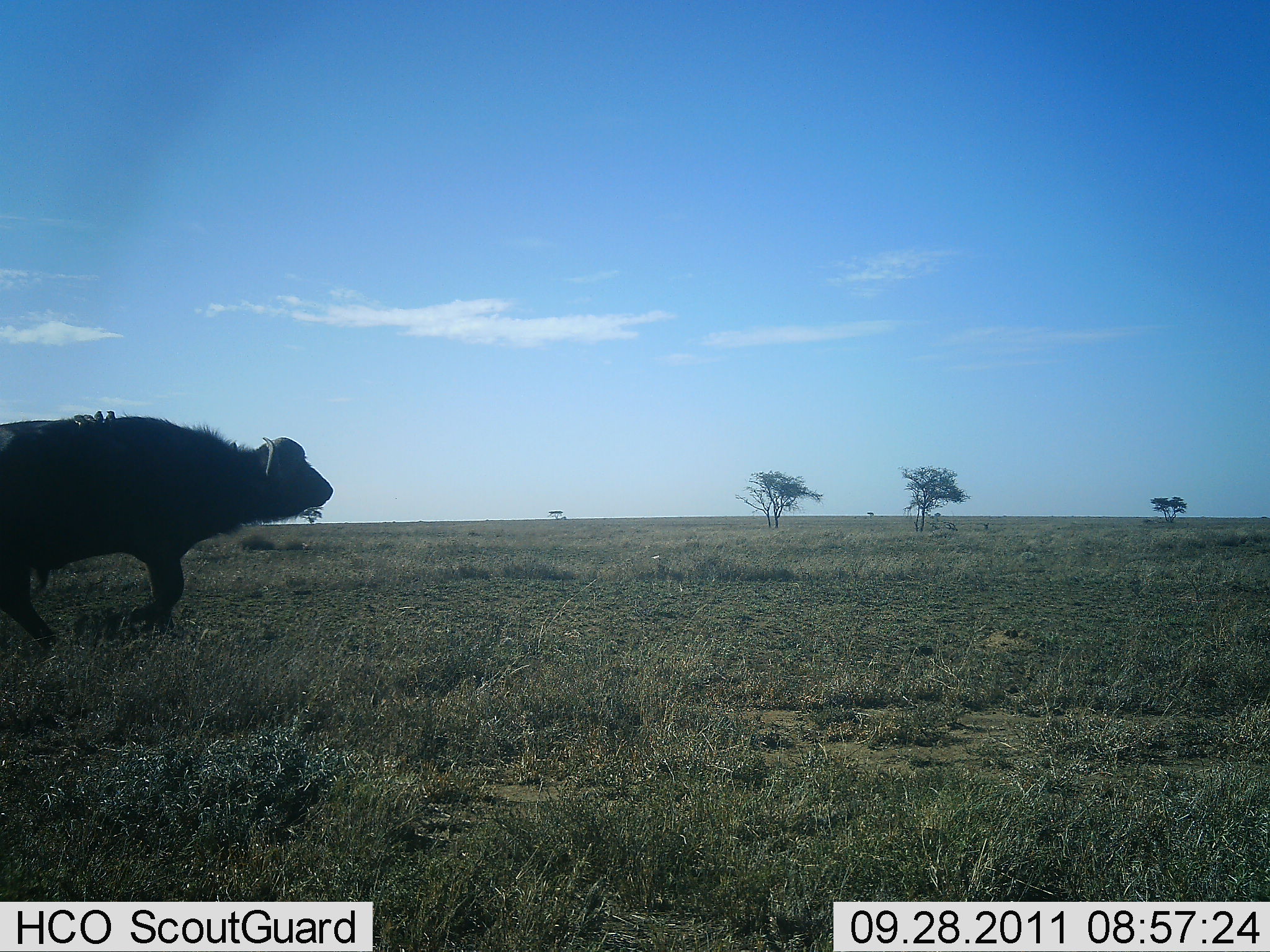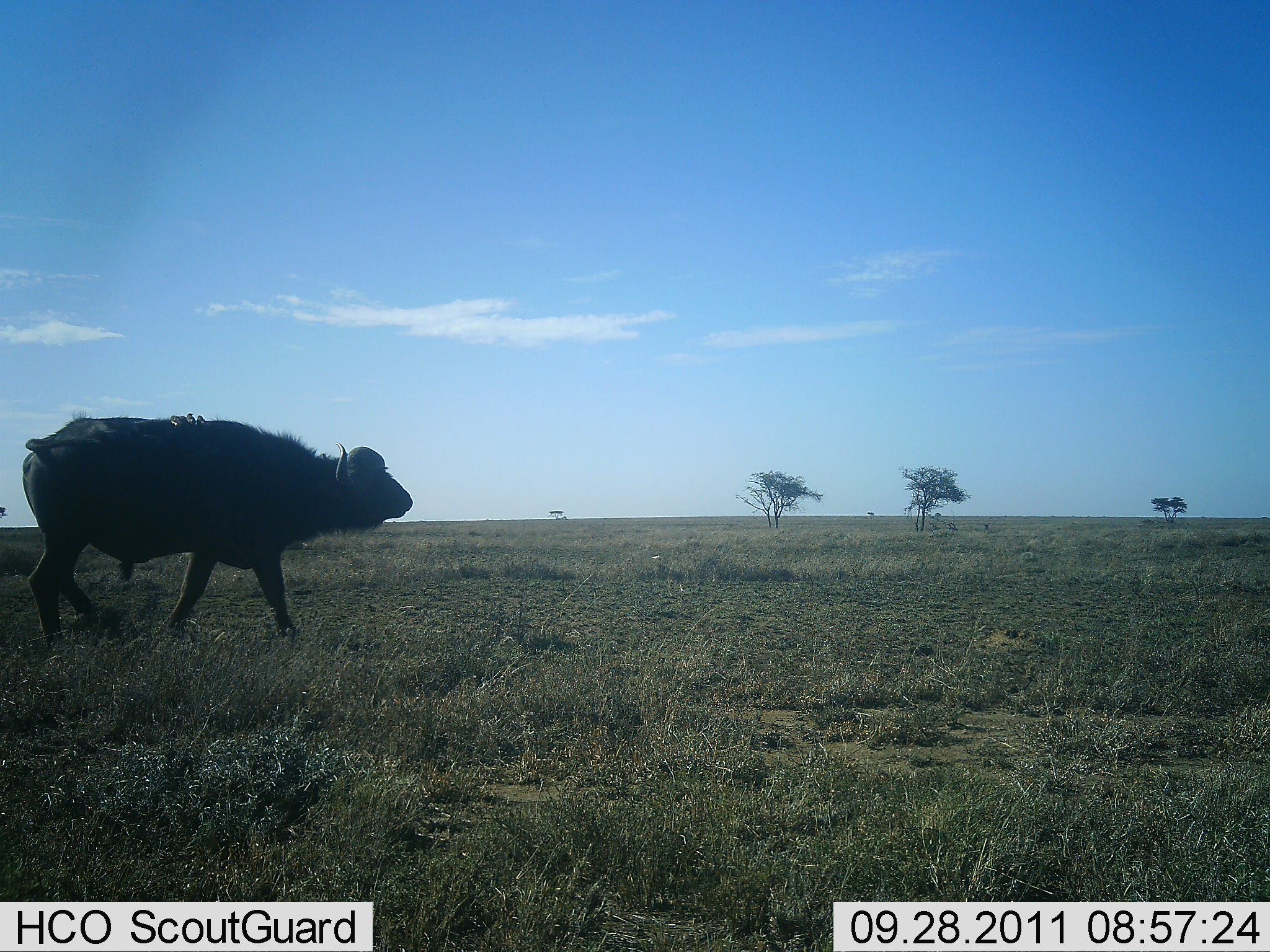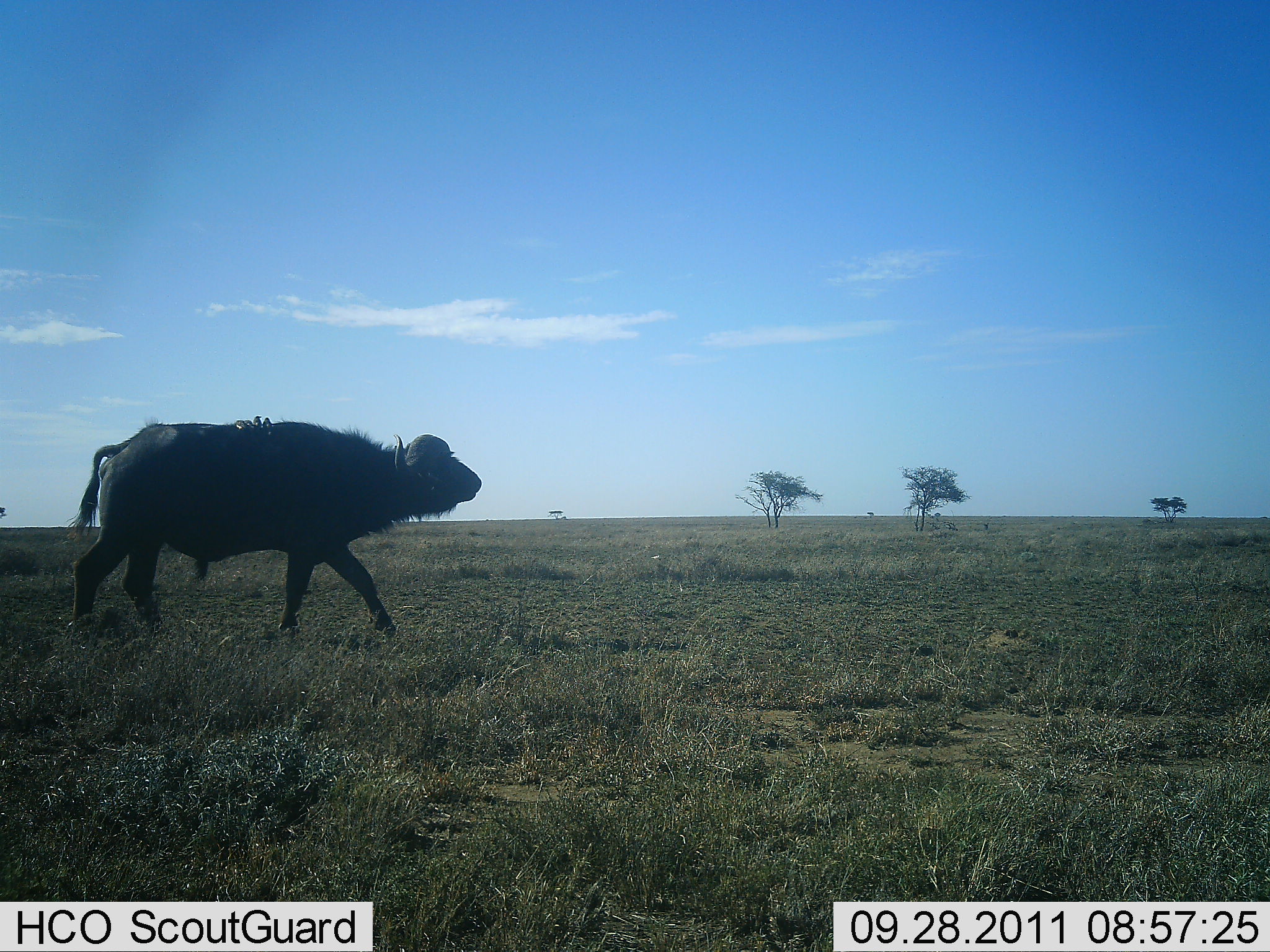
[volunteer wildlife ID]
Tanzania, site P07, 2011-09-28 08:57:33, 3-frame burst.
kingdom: Animalia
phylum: Chordata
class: Mammalia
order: Artiodactyla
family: Bovidae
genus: Syncerus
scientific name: Syncerus caffer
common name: cape buffalo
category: buffalo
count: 1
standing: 0%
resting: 0%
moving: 100%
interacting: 0%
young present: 0%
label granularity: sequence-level